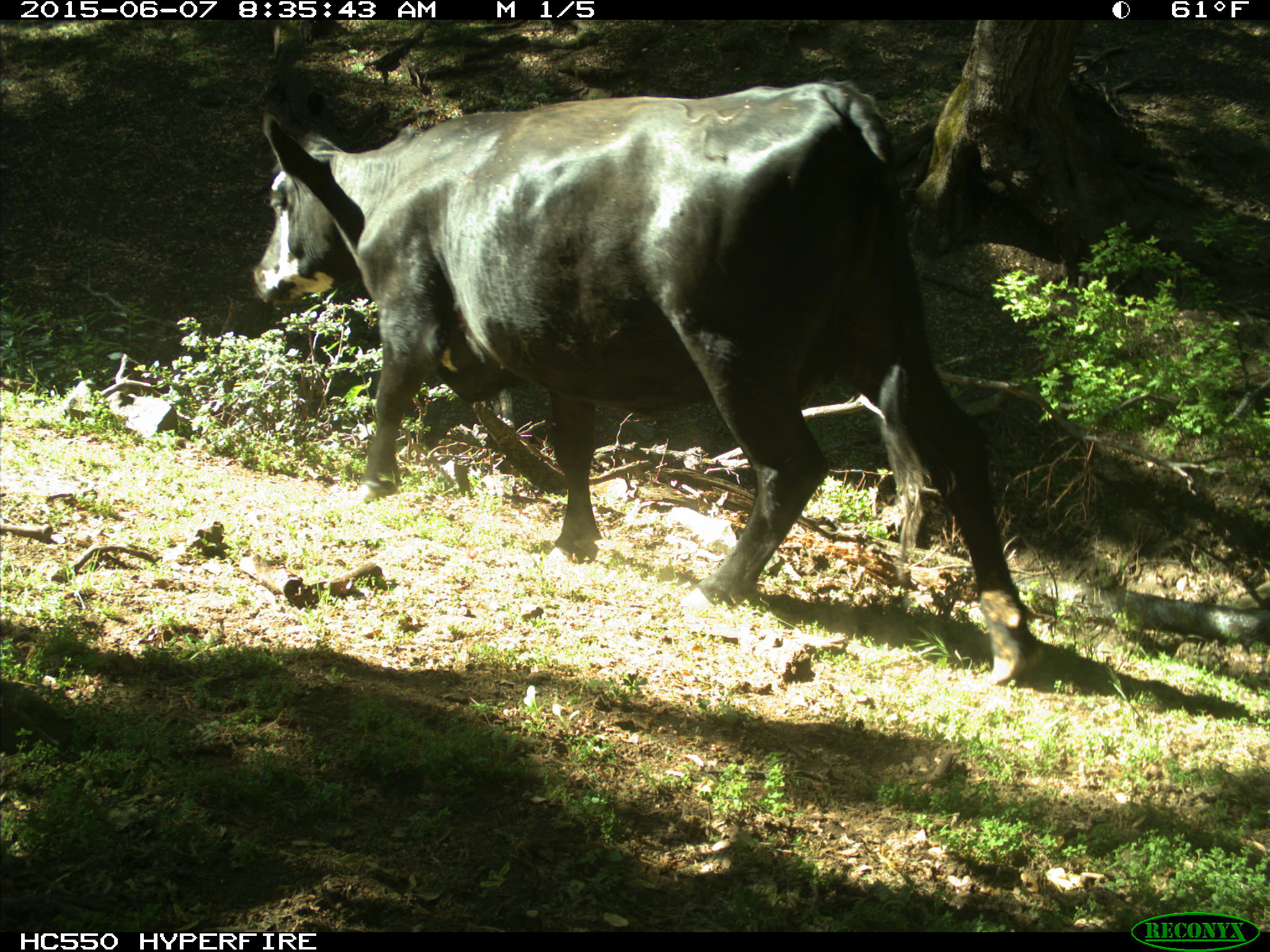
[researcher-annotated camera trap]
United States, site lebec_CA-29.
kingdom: Animalia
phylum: Chordata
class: Mammalia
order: Artiodactyla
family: Bovidae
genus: Bos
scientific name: Bos taurus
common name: domestic cow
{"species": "Bos taurus (domestic cow)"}